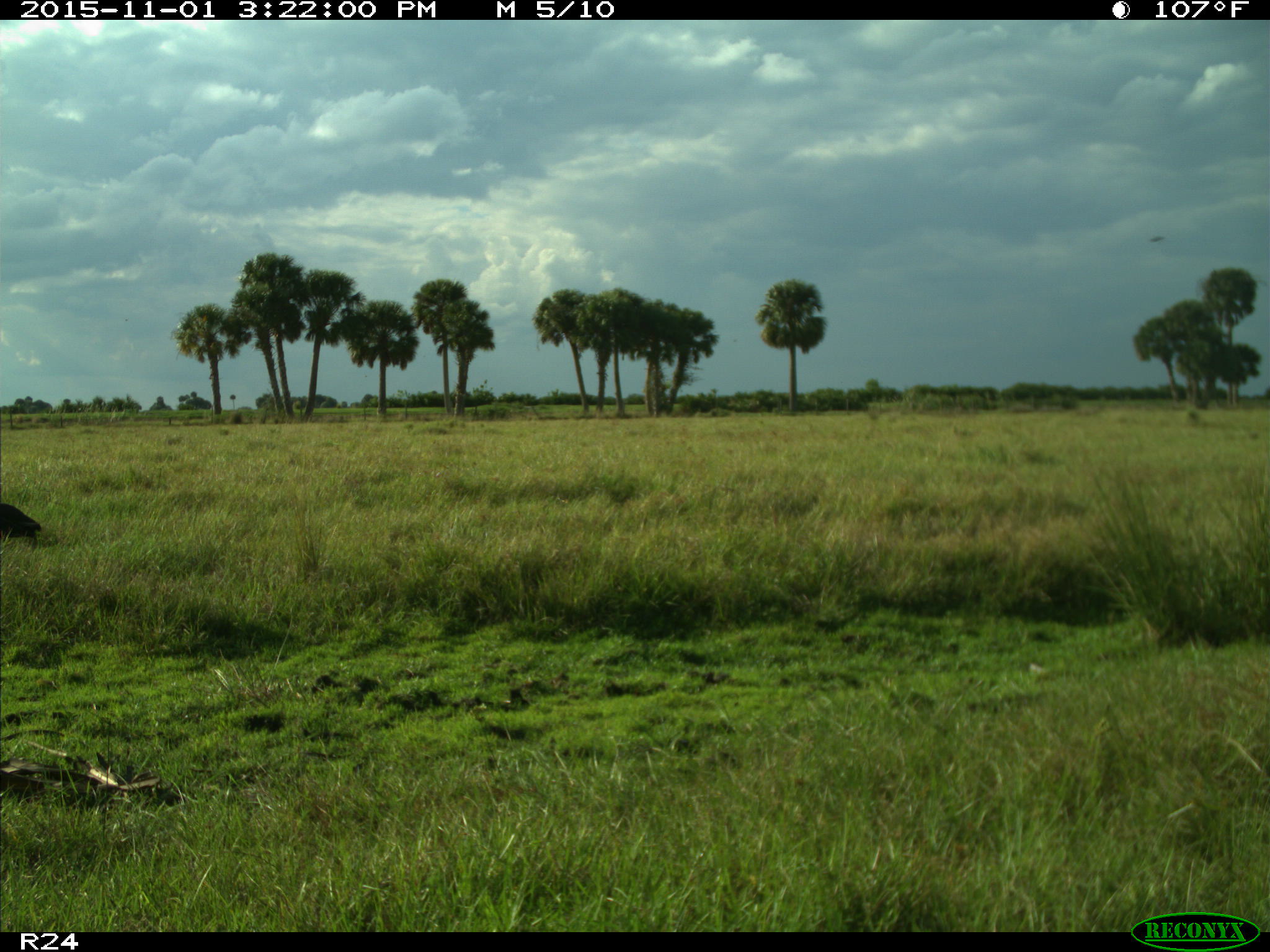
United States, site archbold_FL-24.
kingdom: Animalia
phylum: Chordata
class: Aves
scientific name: Aves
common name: birds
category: unidentified bird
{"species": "unidentified bird (birds) (Aves)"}